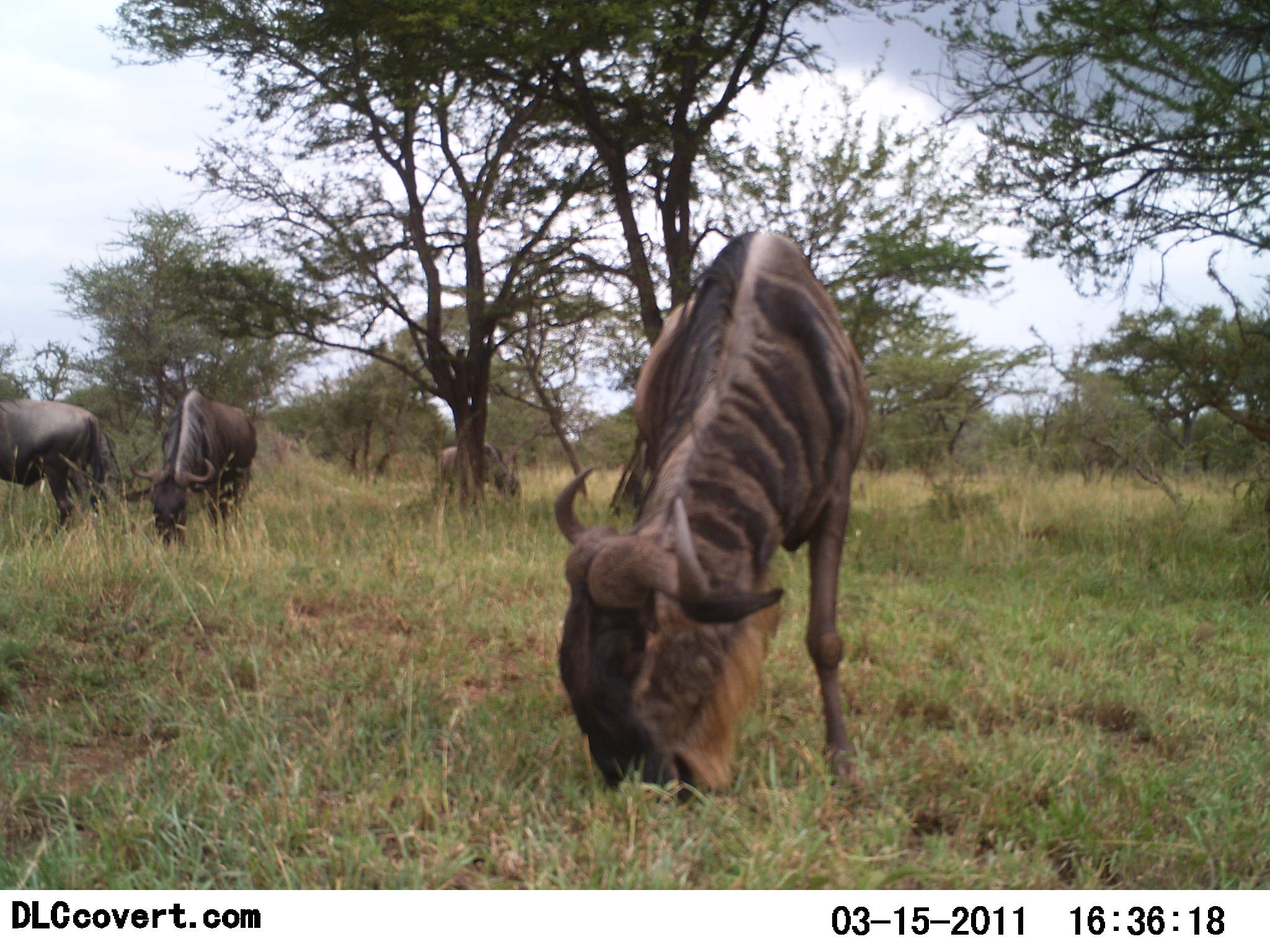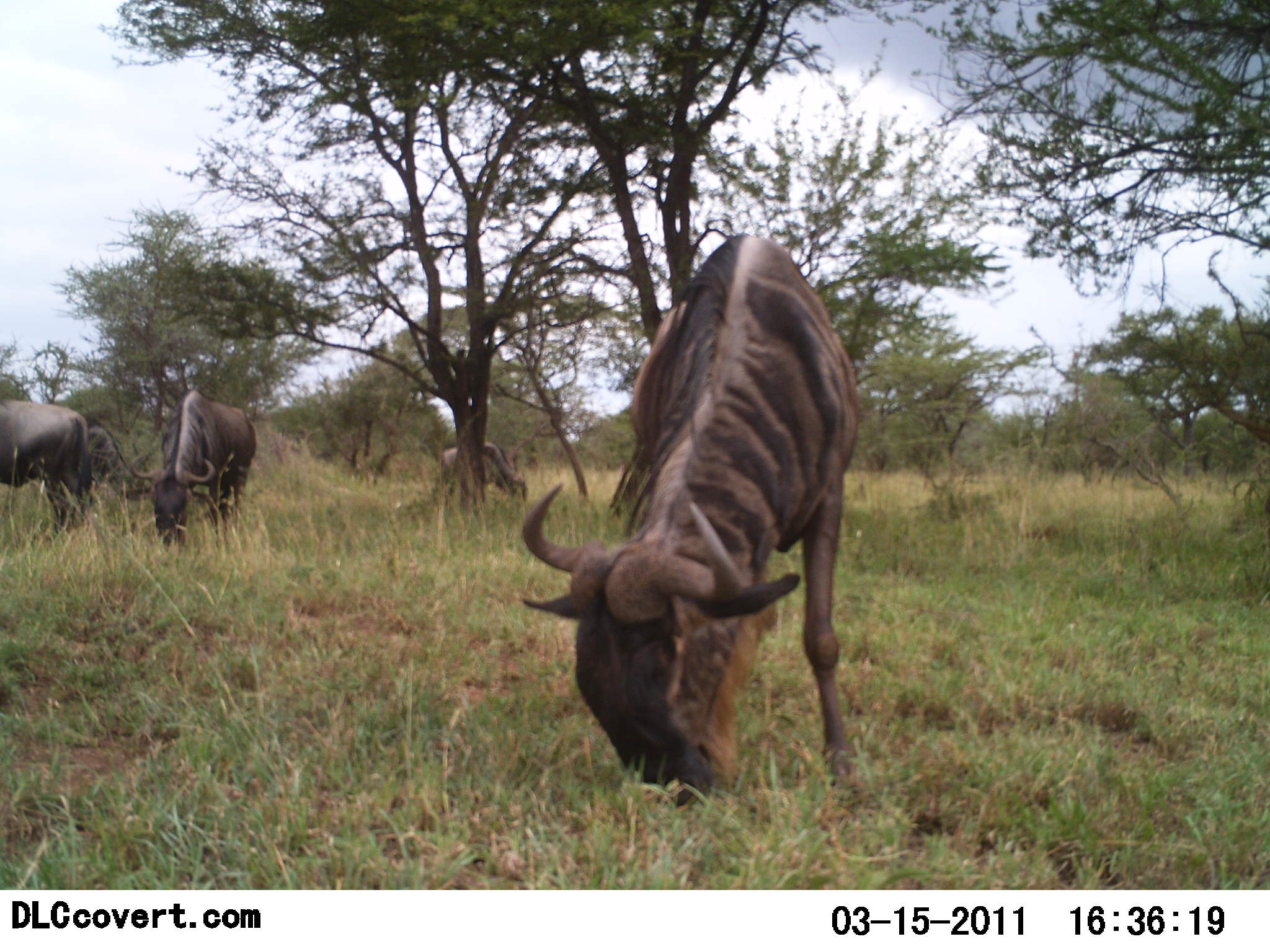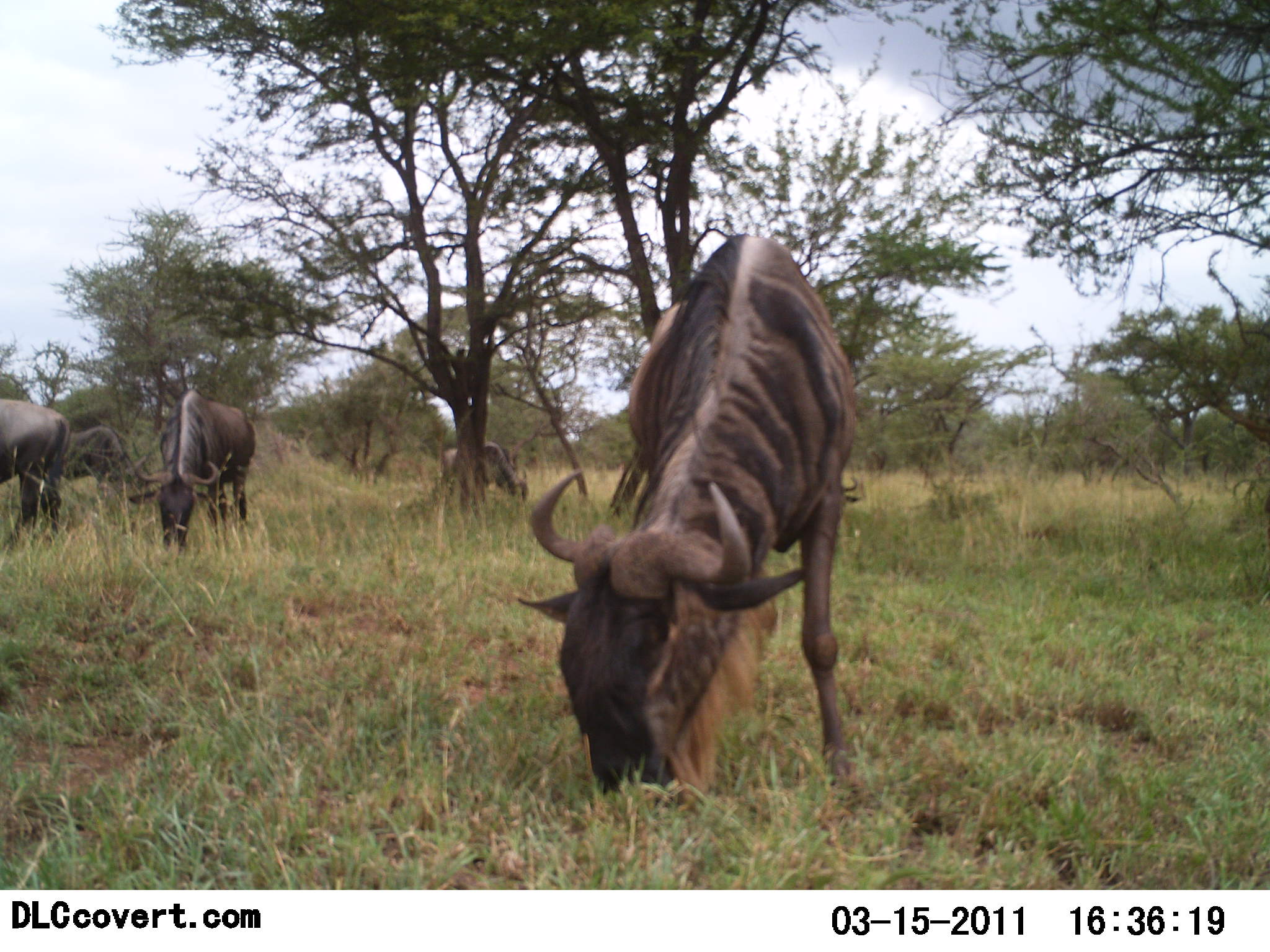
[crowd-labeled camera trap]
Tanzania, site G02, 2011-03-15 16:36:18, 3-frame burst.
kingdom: Animalia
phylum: Chordata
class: Mammalia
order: Artiodactyla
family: Bovidae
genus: Connochaetes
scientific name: Connochaetes taurinus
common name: blue wildebeest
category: wildebeest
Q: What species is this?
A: Wildebeest (blue wildebeest) (Connochaetes taurinus).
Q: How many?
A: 4.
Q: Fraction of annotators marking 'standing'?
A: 10%.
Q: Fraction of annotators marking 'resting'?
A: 0%.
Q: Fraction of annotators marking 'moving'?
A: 0%.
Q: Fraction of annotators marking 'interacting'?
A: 0%.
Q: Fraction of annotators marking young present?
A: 0%.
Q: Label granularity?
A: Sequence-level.